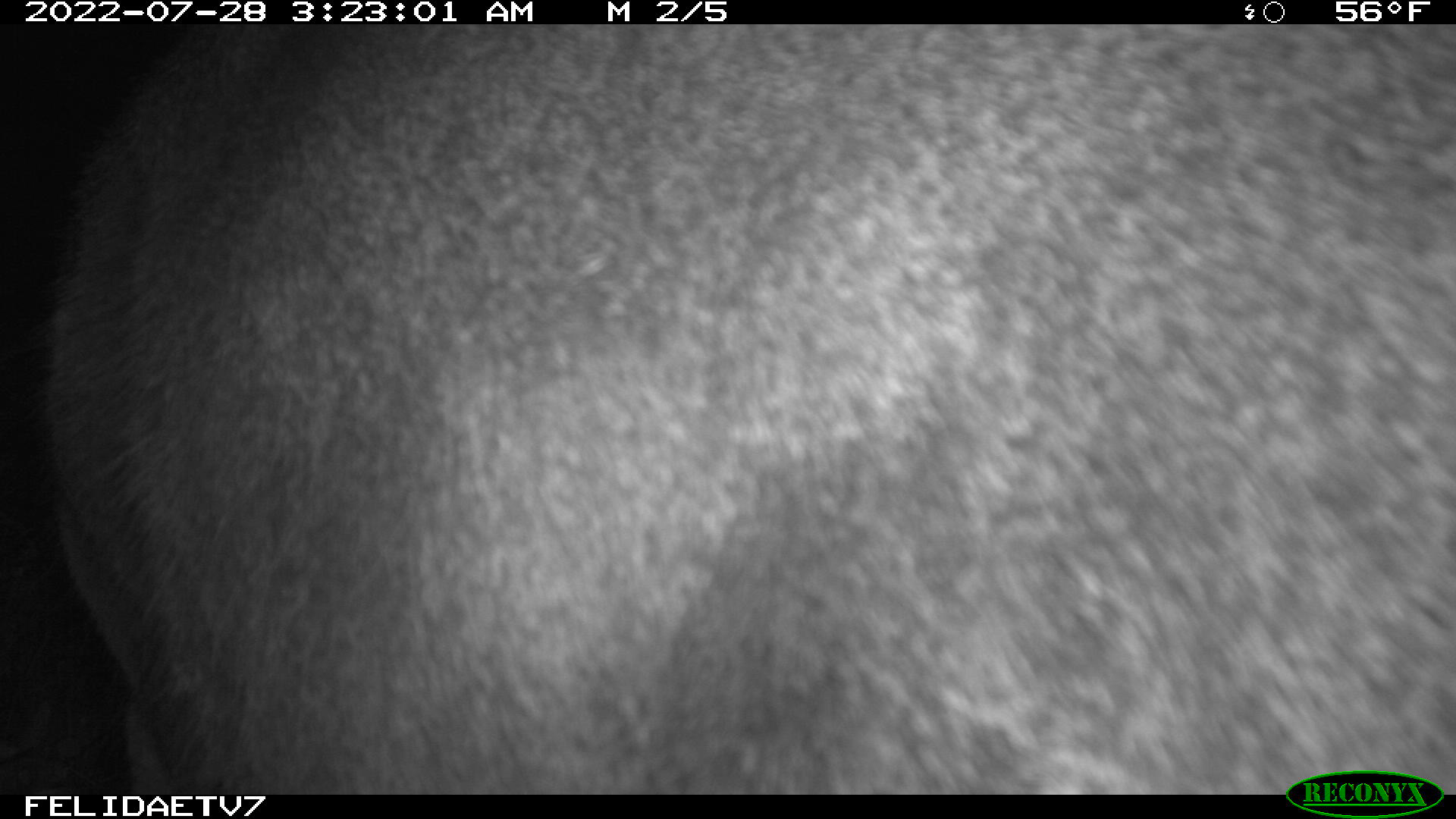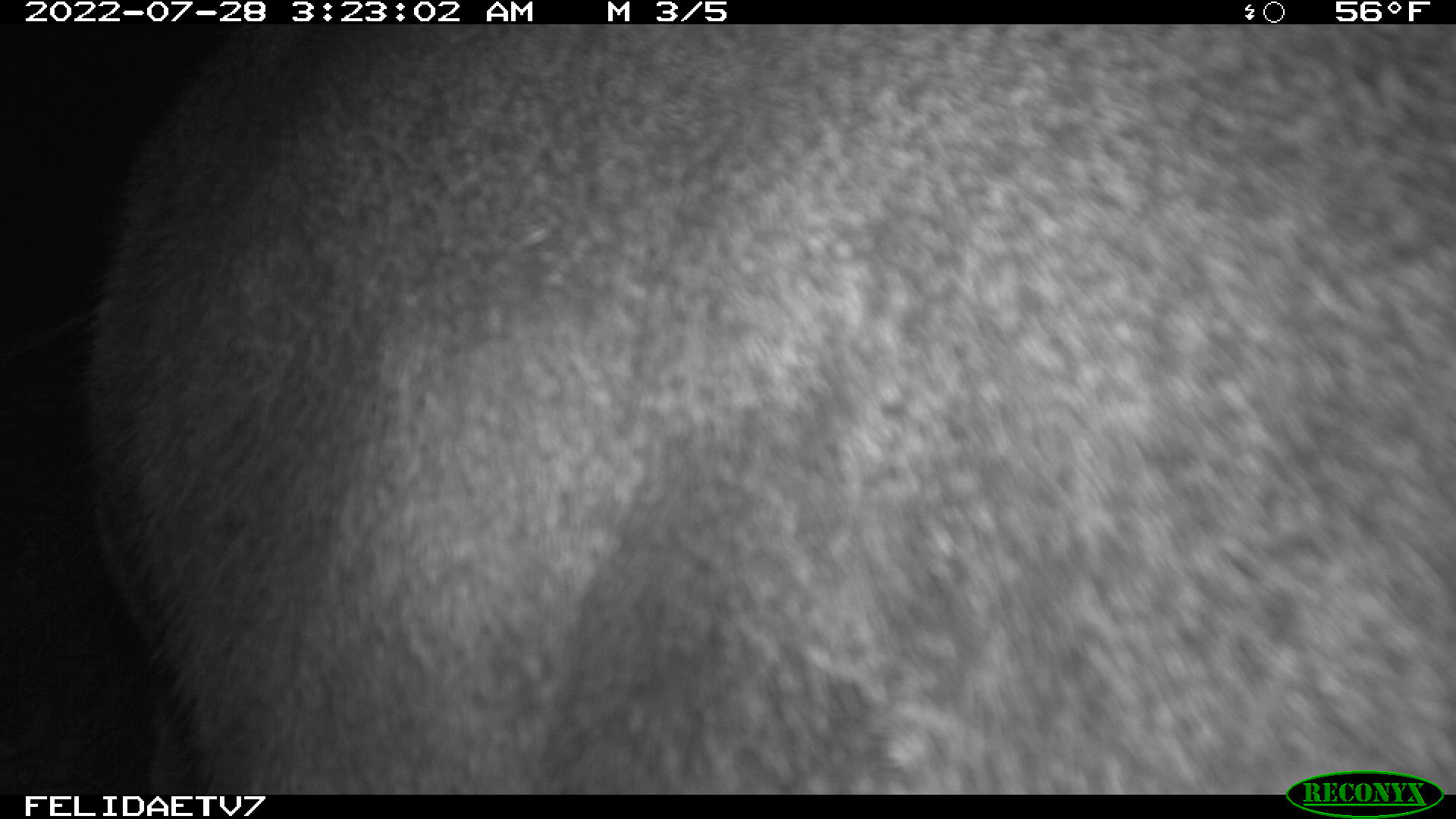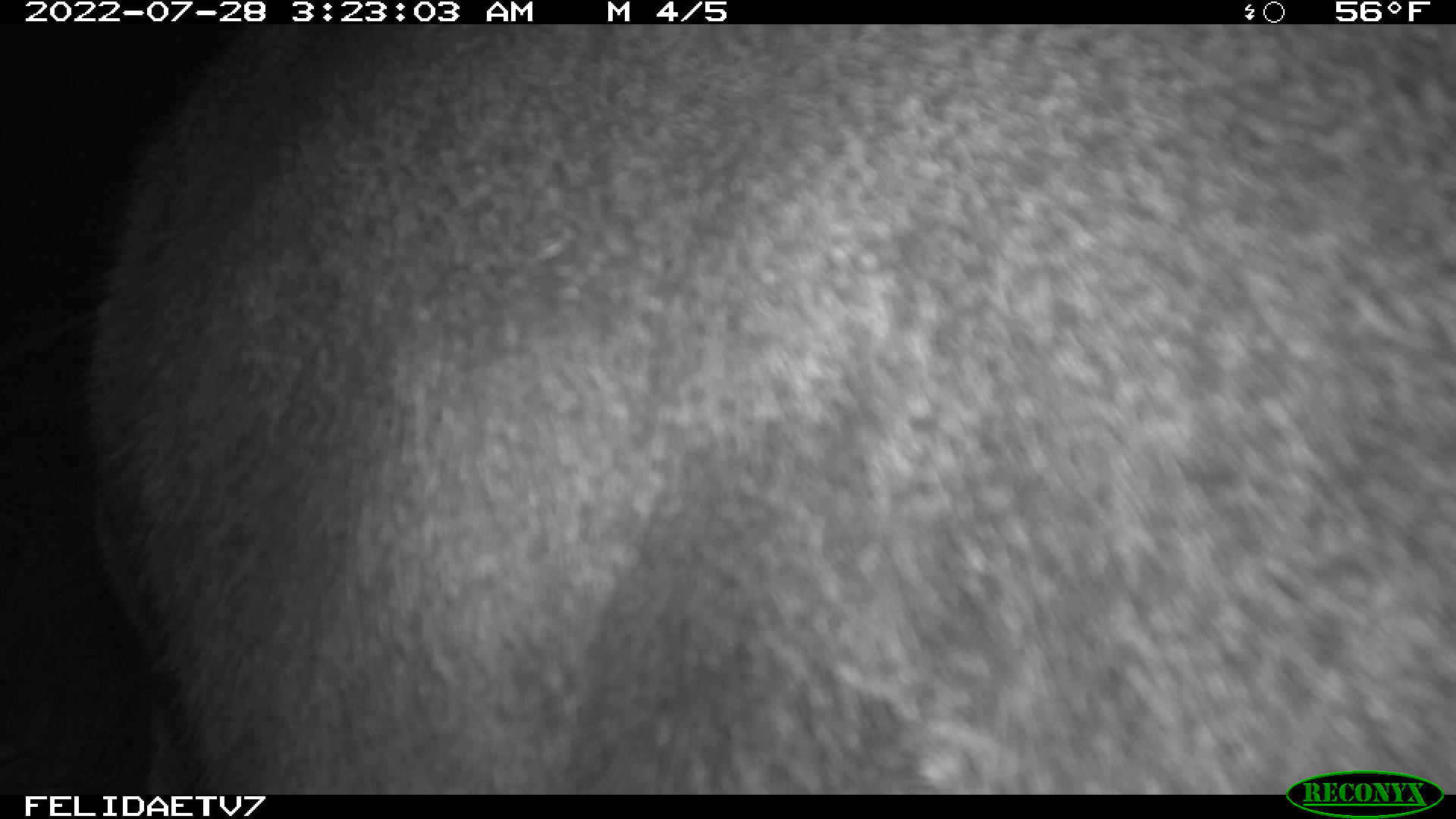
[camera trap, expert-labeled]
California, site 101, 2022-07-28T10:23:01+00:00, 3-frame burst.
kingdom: Animalia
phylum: Chordata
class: Mammalia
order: Artiodactyla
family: Cervidae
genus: Odocoileus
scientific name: Odocoileus hemionus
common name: mule deer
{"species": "mule deer (Odocoileus hemionus)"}